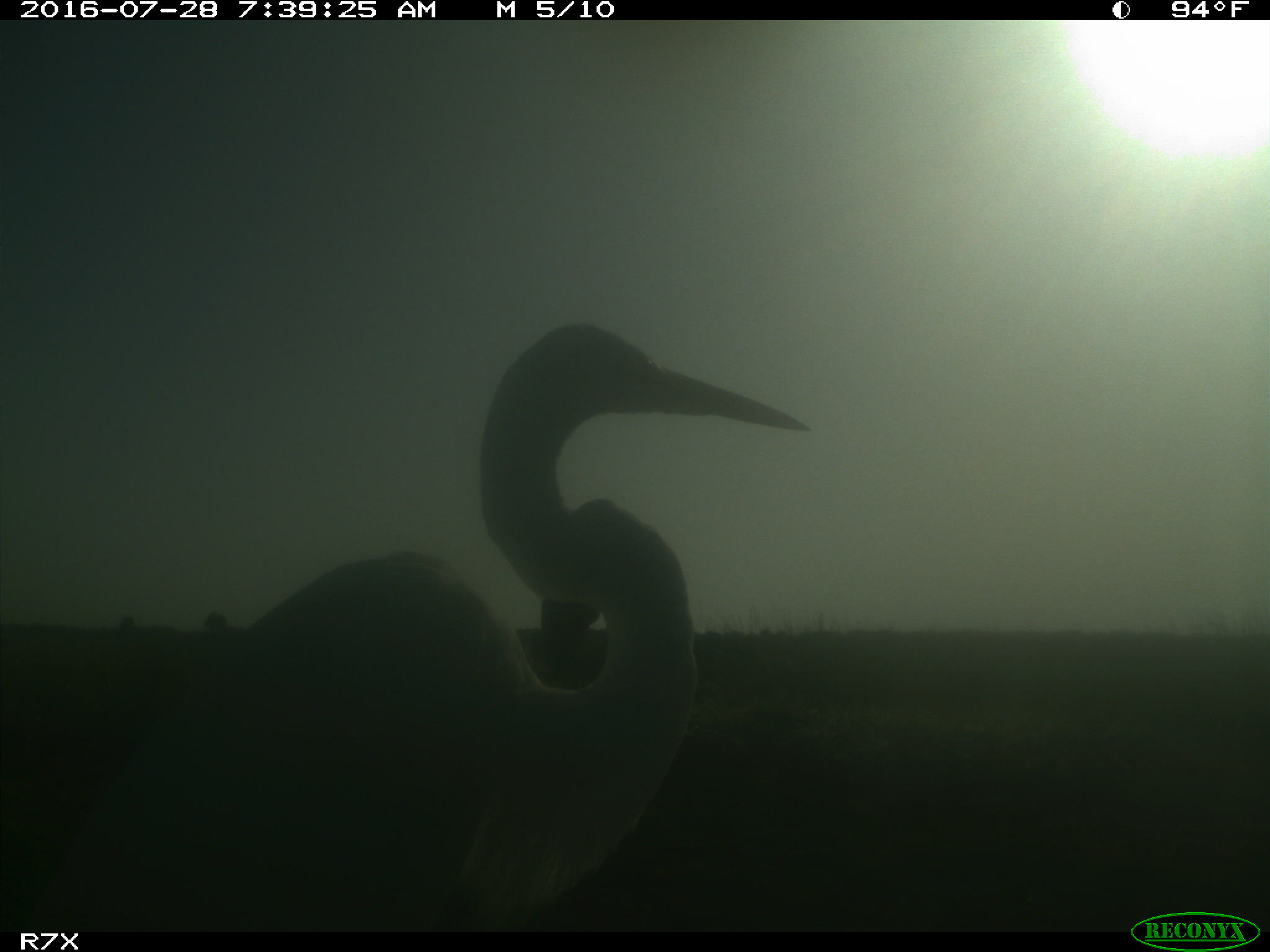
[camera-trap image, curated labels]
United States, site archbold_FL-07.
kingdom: Animalia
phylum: Chordata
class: Aves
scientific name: Aves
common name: birds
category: unidentified bird